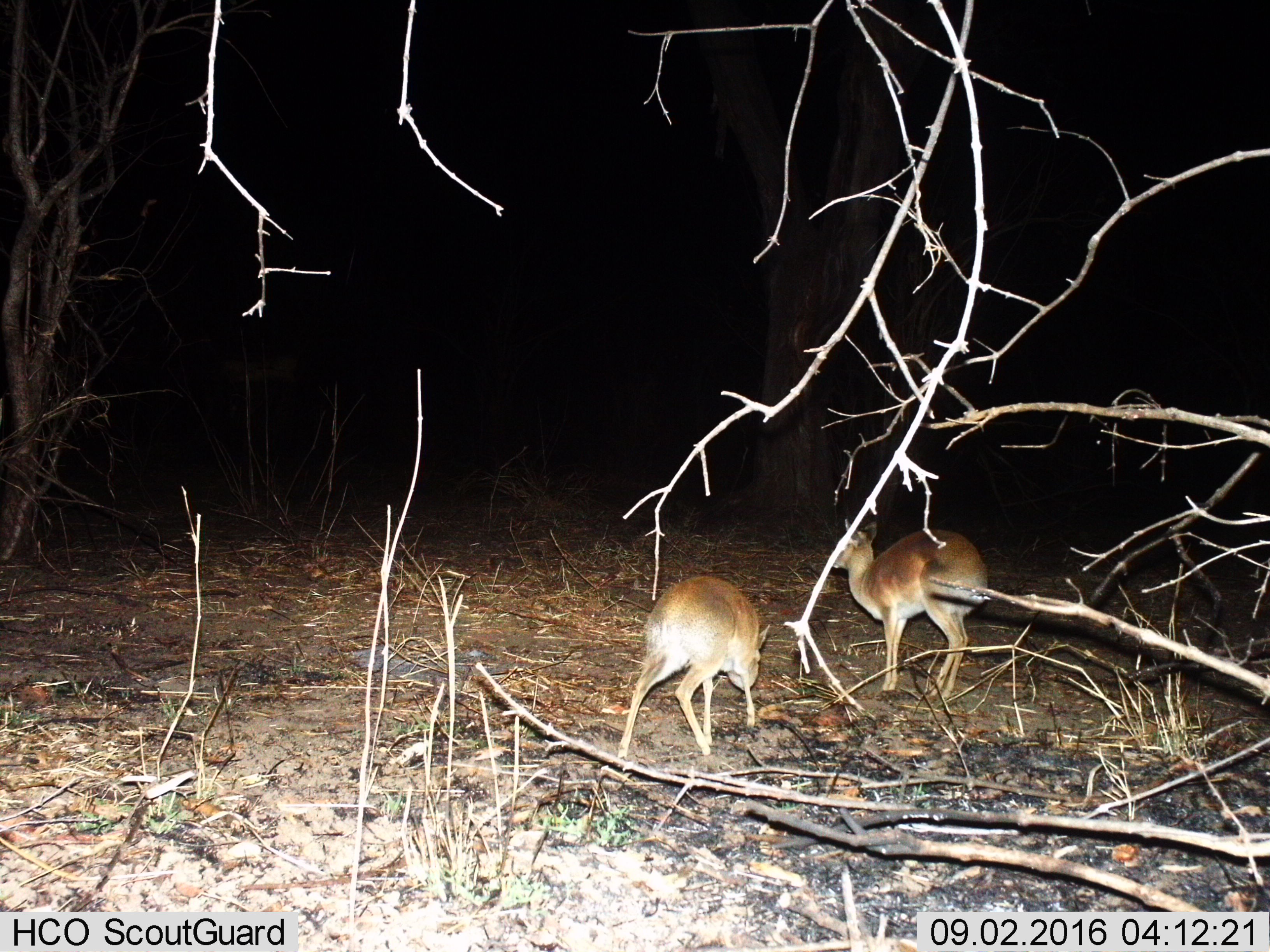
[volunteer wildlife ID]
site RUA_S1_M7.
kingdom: Animalia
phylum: Chordata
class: Mammalia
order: Artiodactyla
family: Bovidae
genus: Madoqua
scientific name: Madoqua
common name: dik-dik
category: dikdik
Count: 2.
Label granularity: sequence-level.